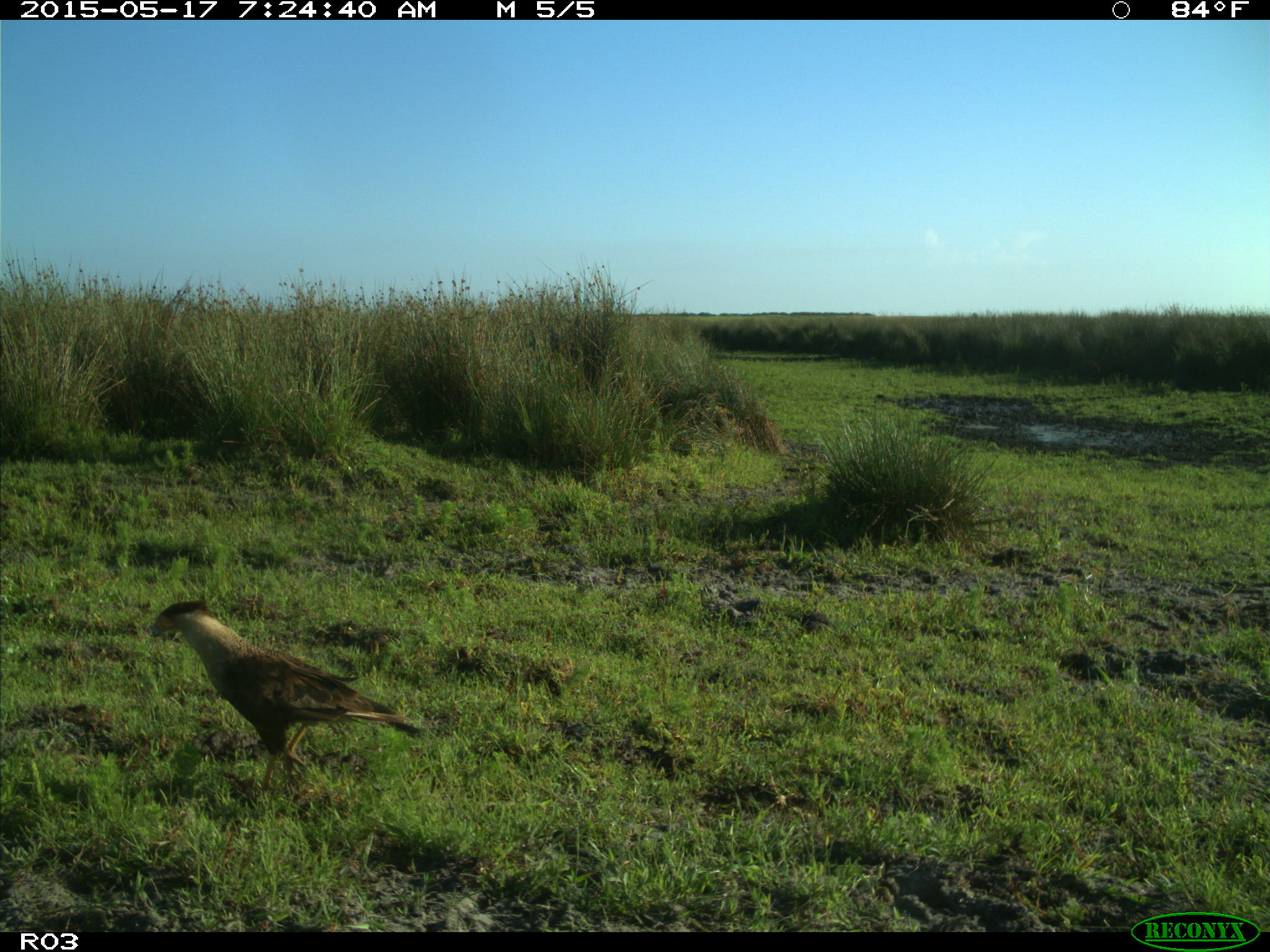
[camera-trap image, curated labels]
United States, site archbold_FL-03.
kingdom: Animalia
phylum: Chordata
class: Aves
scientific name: Aves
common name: birds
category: unidentified bird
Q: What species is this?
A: Unidentified bird (birds) (Aves).